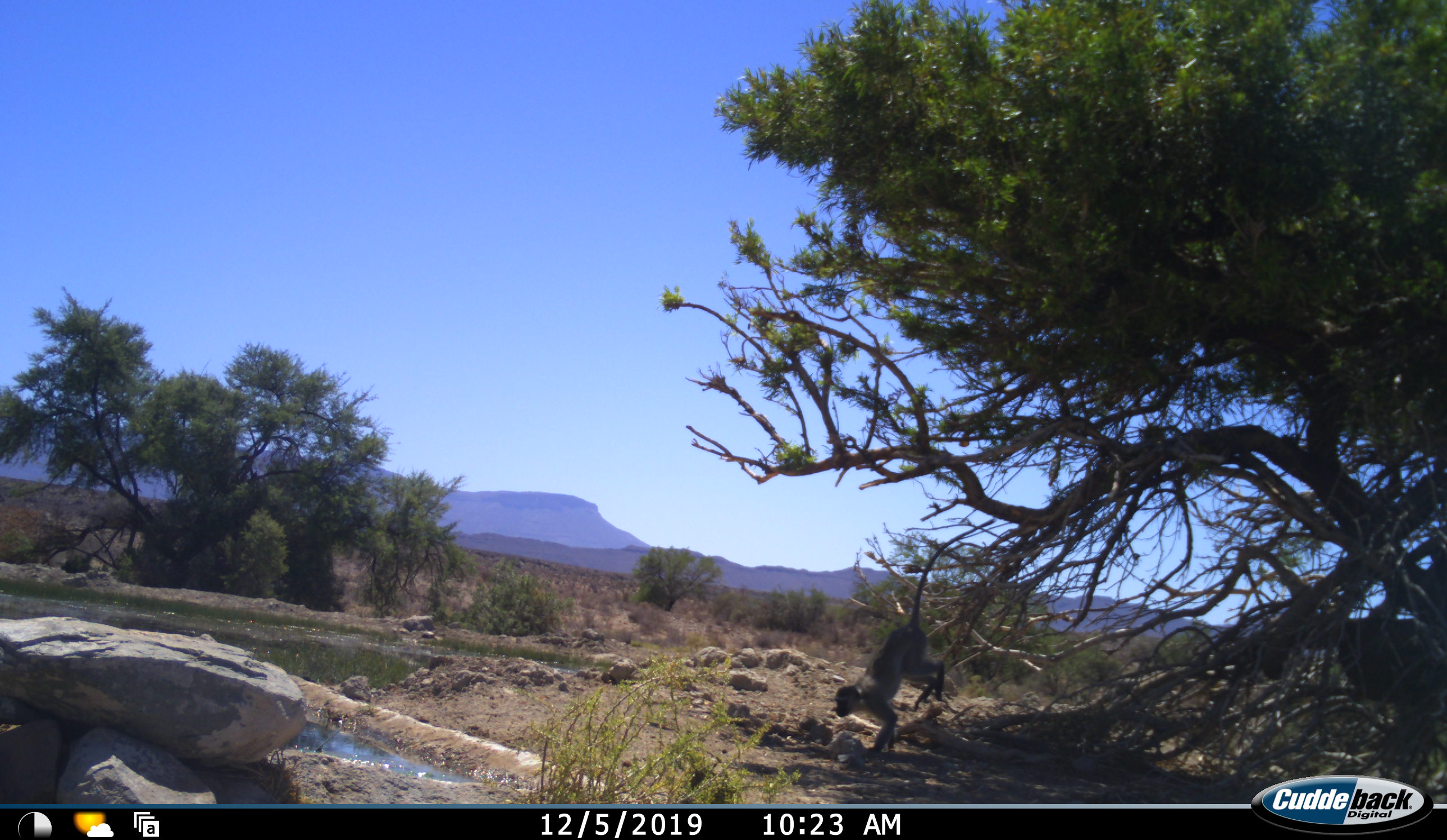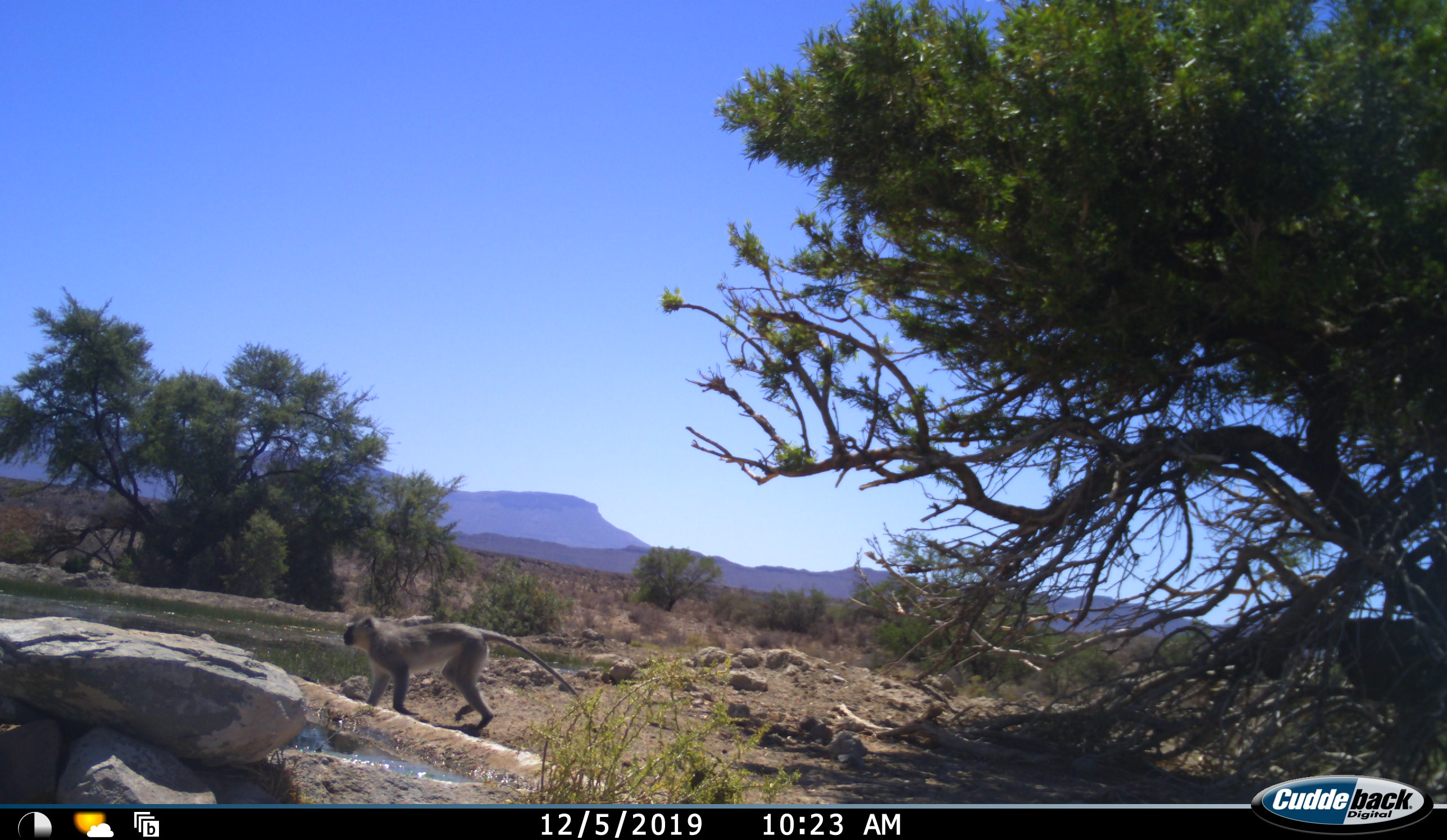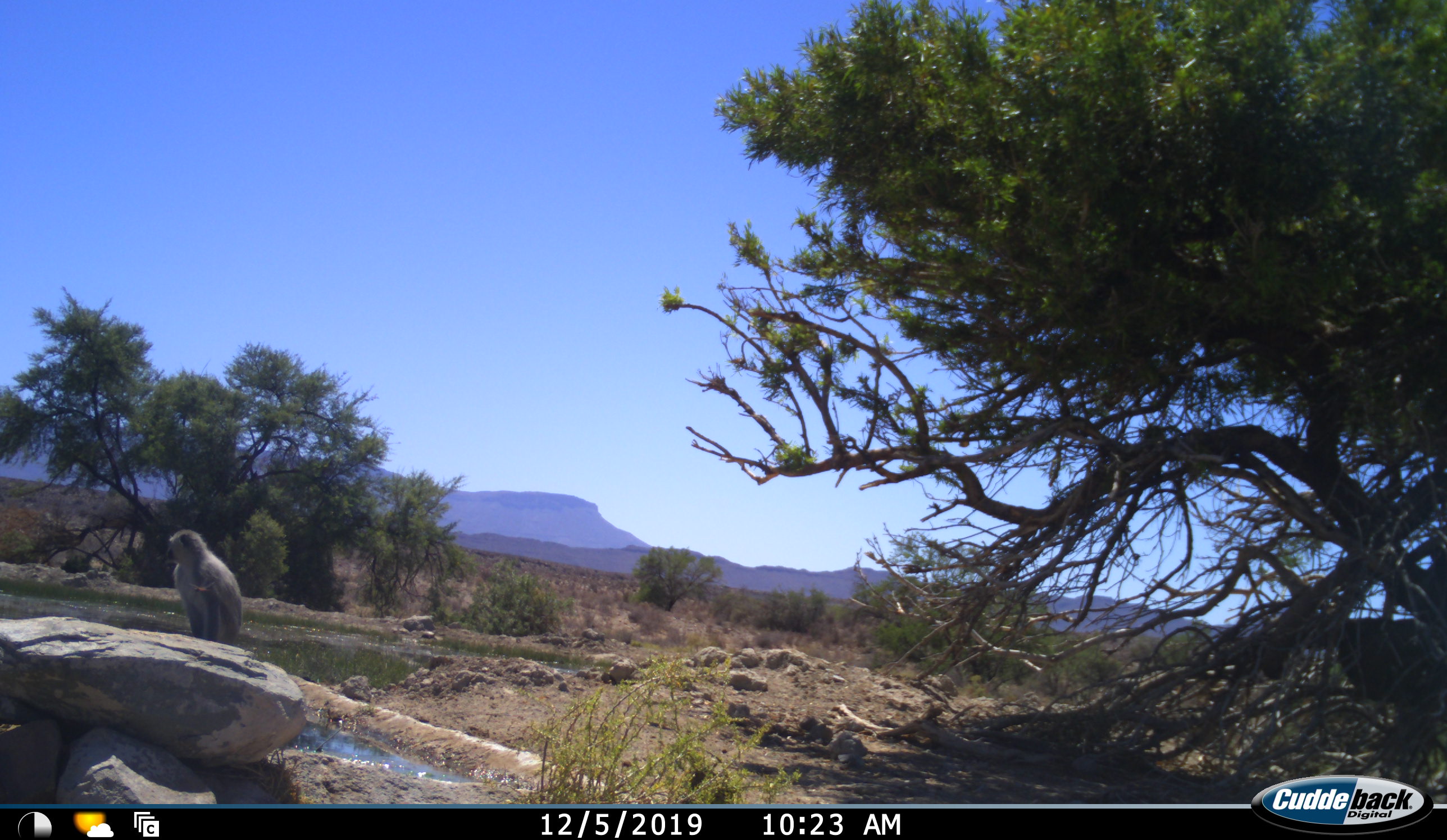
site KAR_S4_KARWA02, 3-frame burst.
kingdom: Animalia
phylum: Chordata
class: Mammalia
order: Primates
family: Cercopithecidae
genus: Chlorocebus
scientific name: Chlorocebus pygerythrus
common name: vervet monkey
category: monkeyvervet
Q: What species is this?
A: Monkeyvervet (vervet monkey) (Chlorocebus pygerythrus).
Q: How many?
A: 1.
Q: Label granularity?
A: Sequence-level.